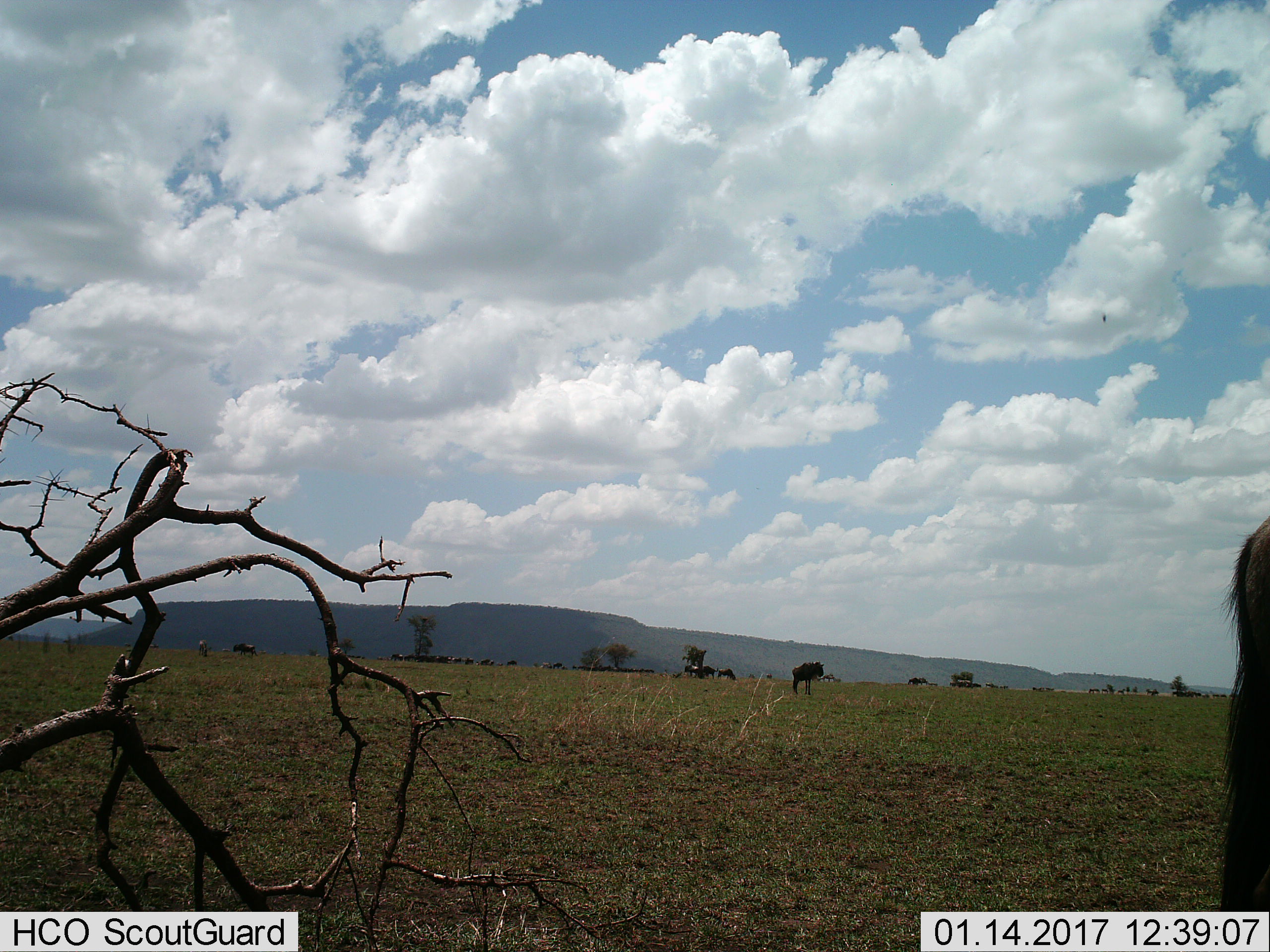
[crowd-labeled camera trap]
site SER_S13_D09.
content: unidentified animal